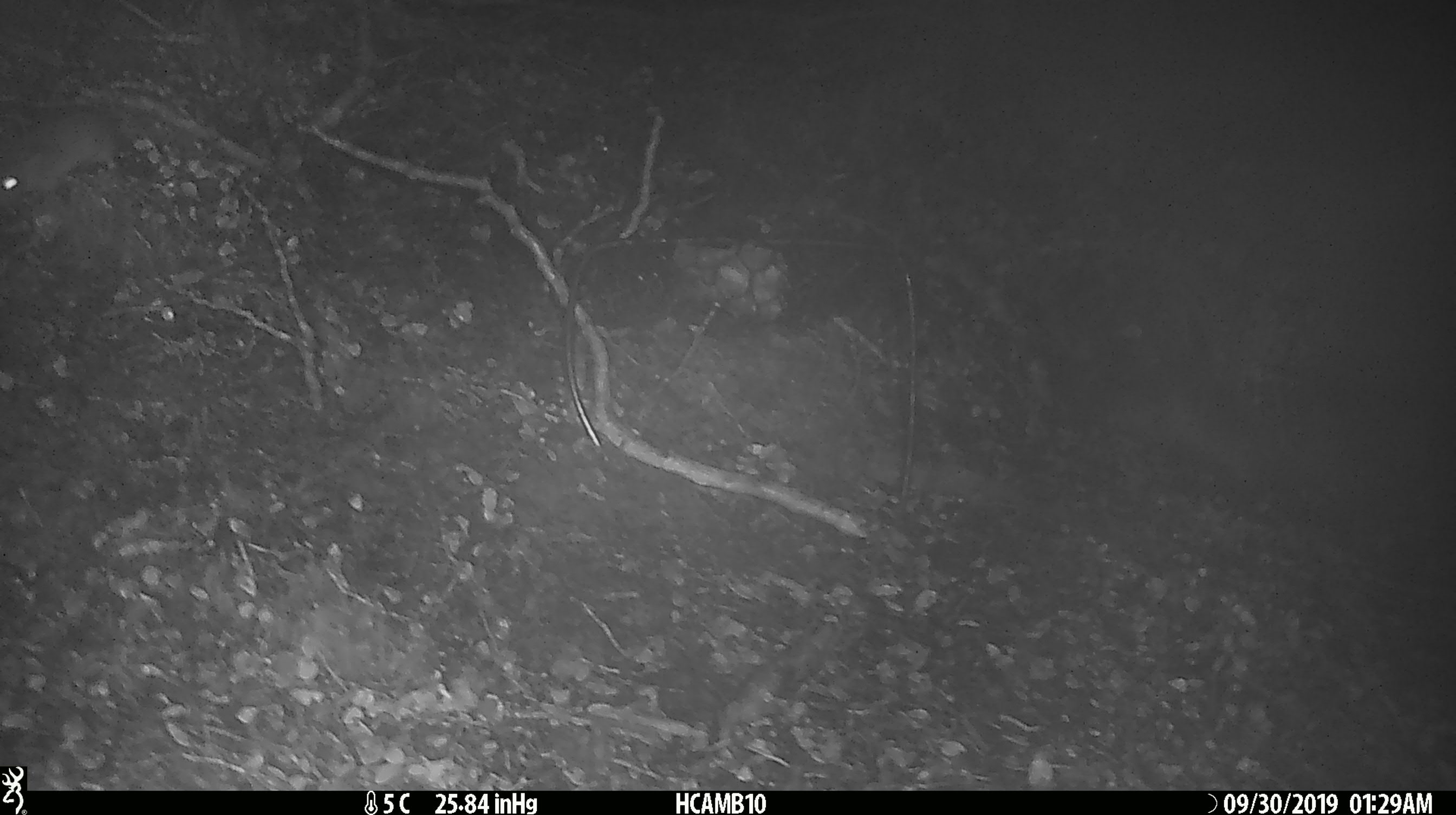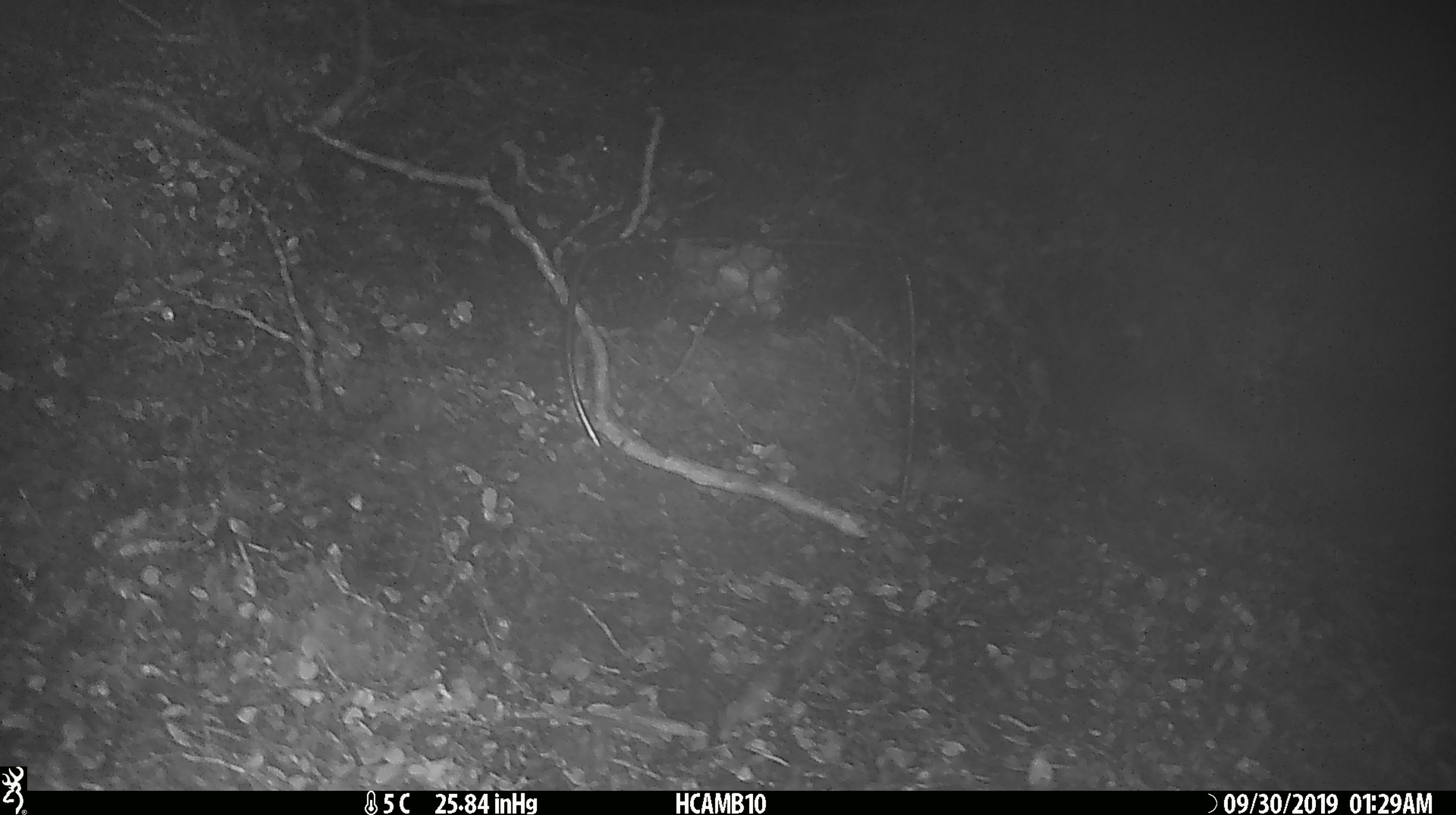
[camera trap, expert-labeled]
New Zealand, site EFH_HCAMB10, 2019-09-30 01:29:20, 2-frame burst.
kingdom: Animalia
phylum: Chordata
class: Mammalia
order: Rodentia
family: Muridae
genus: Mus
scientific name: Mus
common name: mouse